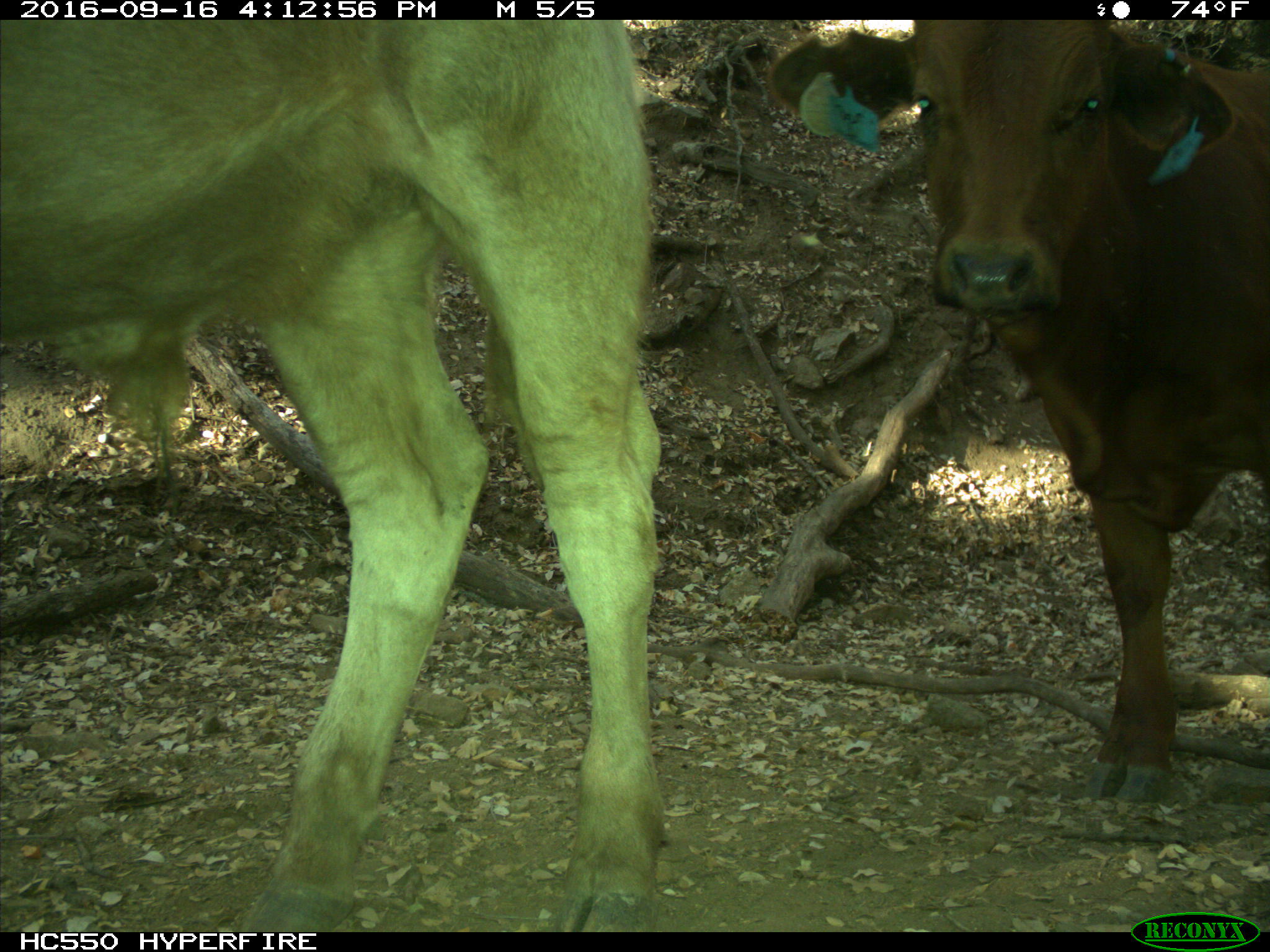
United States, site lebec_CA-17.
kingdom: Animalia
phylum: Chordata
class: Mammalia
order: Artiodactyla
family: Bovidae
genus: Bos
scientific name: Bos taurus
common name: domestic cow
Bos taurus (domestic cow).